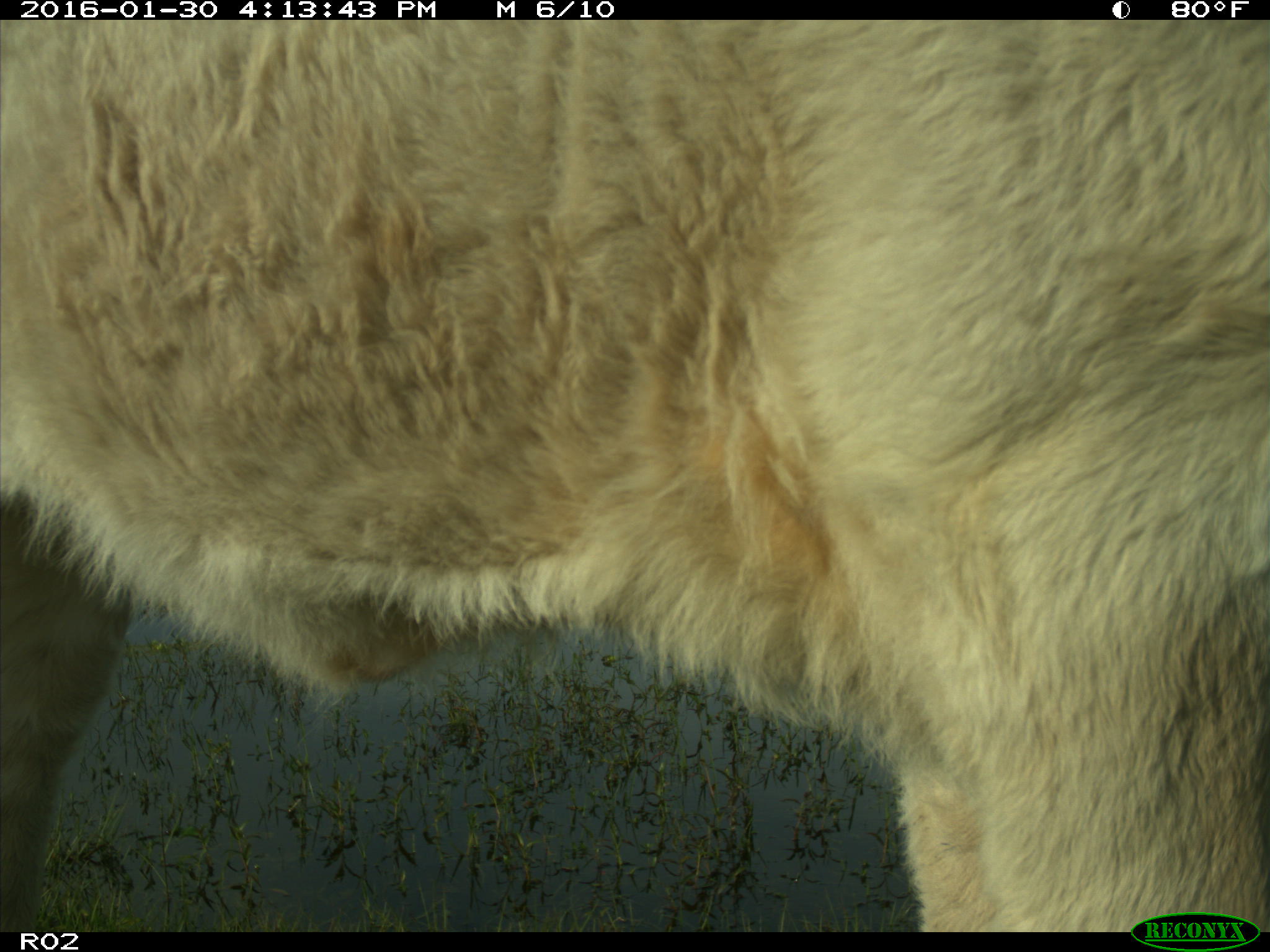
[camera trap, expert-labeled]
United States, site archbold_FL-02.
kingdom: Animalia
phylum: Chordata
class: Mammalia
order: Artiodactyla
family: Bovidae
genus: Bos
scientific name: Bos taurus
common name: domestic cow